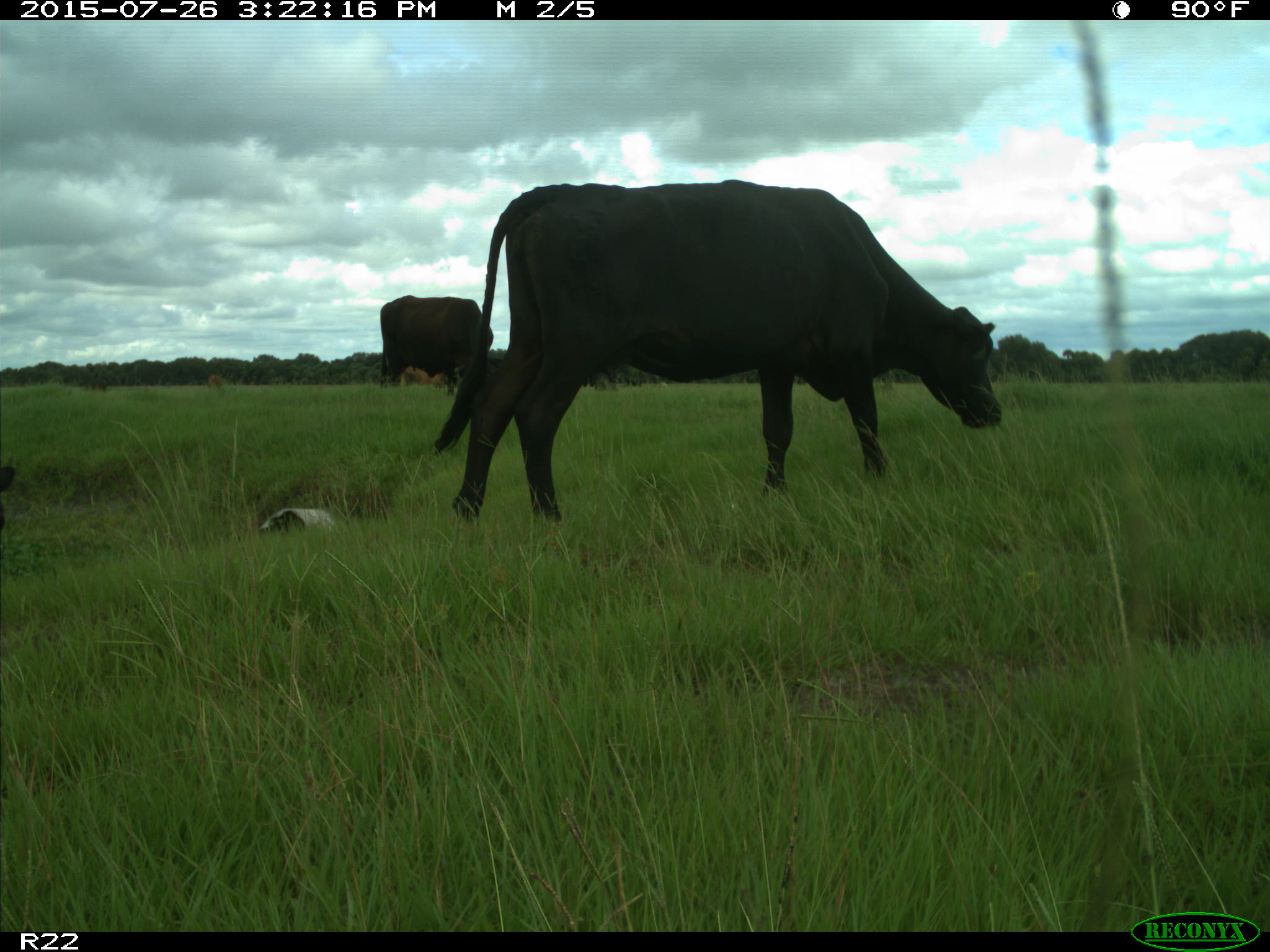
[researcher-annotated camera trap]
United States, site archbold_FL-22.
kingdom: Animalia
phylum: Chordata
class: Mammalia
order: Artiodactyla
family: Bovidae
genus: Bos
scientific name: Bos taurus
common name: domestic cow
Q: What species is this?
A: Bos taurus (domestic cow).